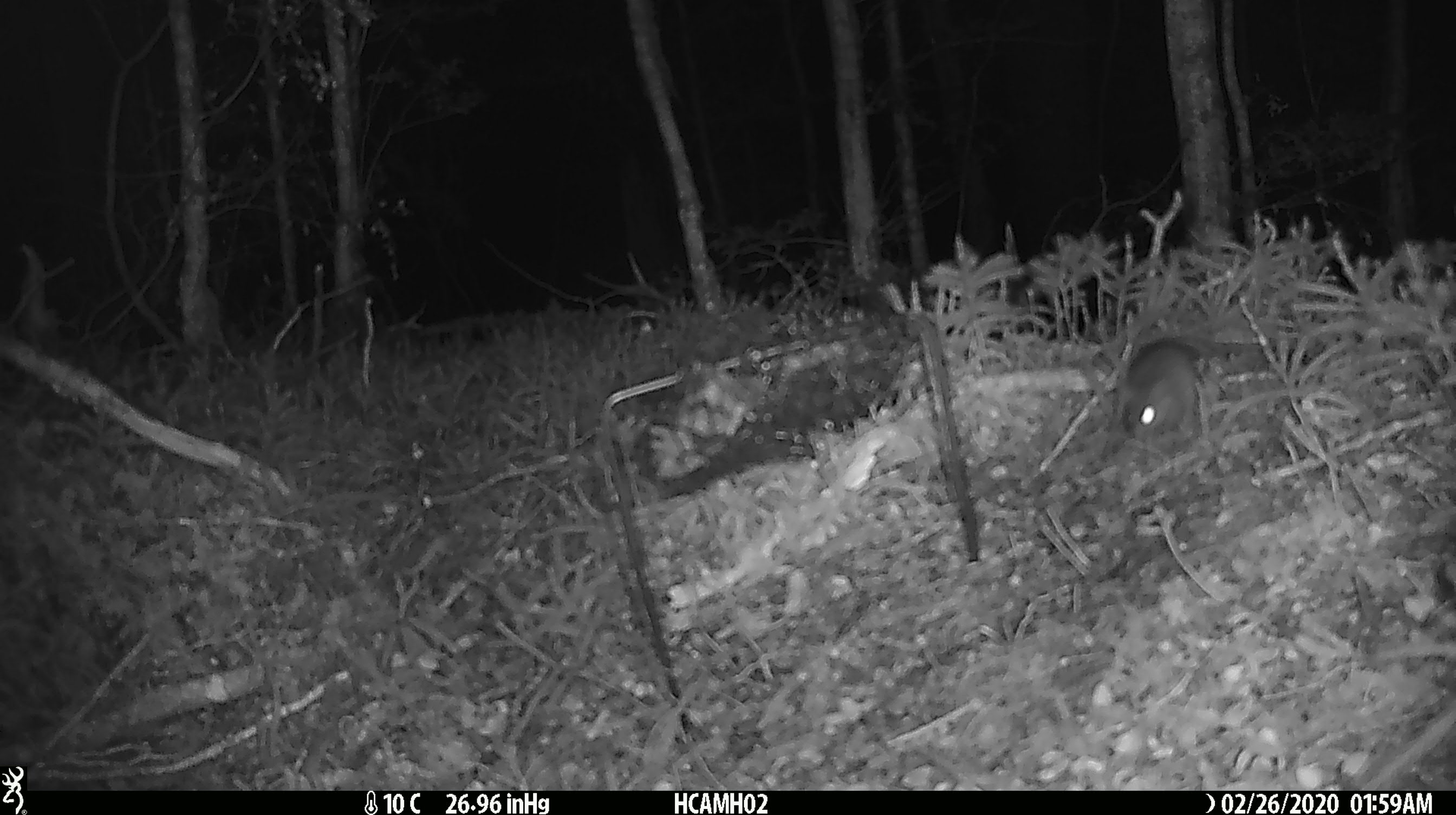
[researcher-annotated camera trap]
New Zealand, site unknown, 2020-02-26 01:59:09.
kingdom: Animalia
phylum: Chordata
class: Mammalia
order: Rodentia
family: Muridae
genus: Mus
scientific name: Mus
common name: mouse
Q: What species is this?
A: Mouse (Mus).